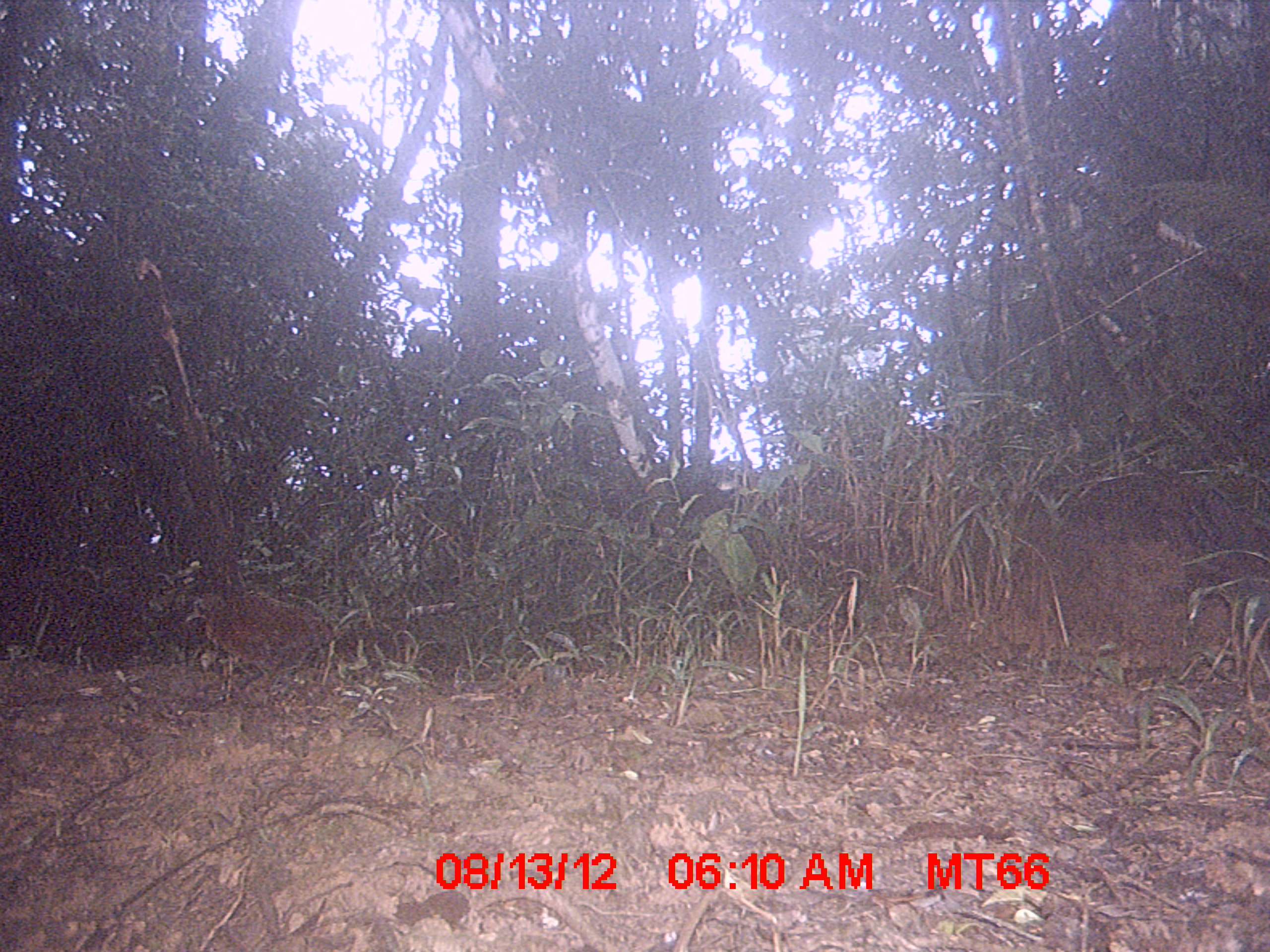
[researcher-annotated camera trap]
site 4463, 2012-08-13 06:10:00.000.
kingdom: Animalia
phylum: Chordata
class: Aves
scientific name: Aves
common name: bird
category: unknown bird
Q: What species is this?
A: Unknown bird (bird) (Aves).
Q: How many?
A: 1.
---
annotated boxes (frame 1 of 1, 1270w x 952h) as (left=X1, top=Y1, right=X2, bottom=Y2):
unknown bird: (left=185, top=587, right=335, bottom=705)